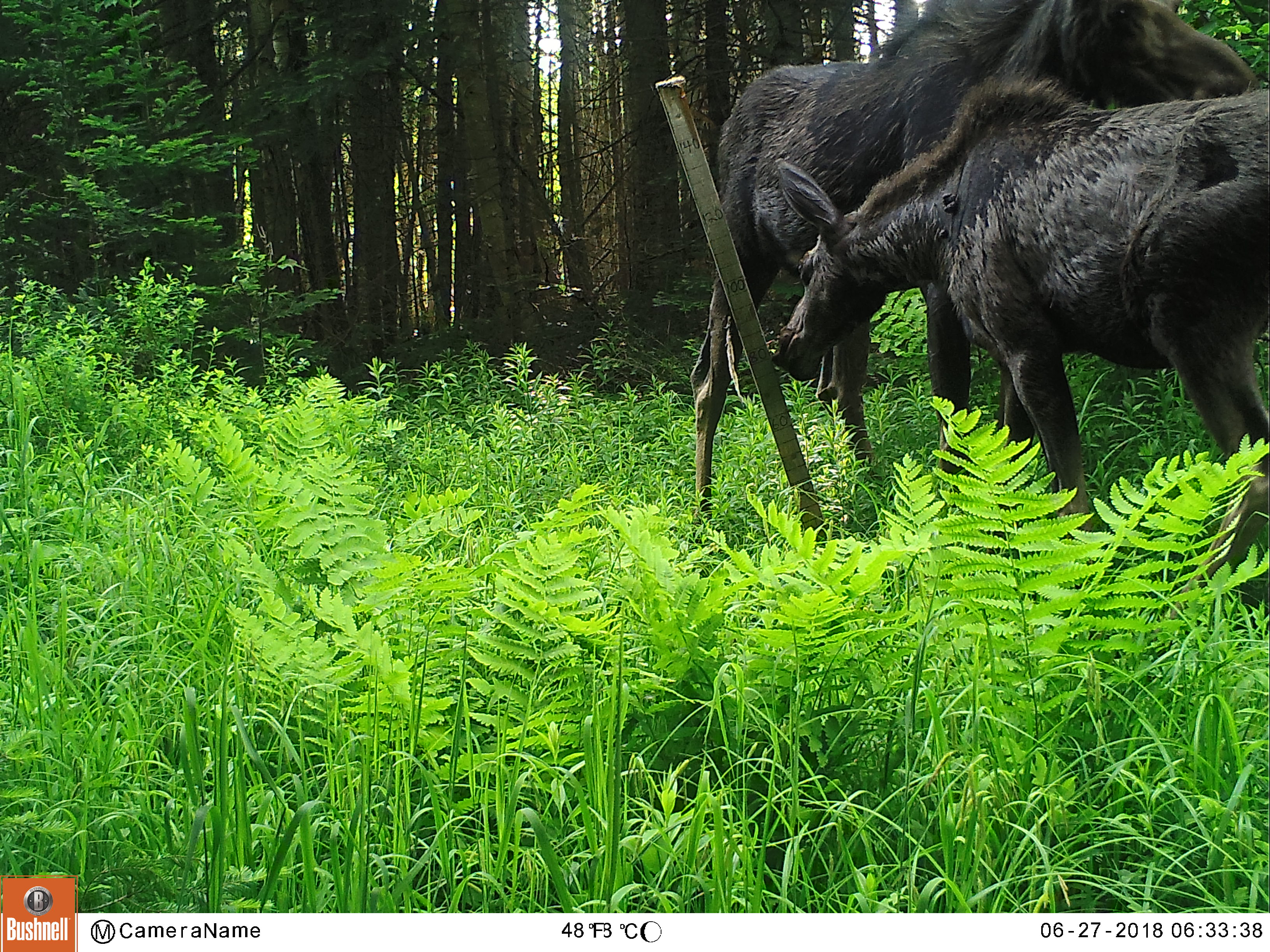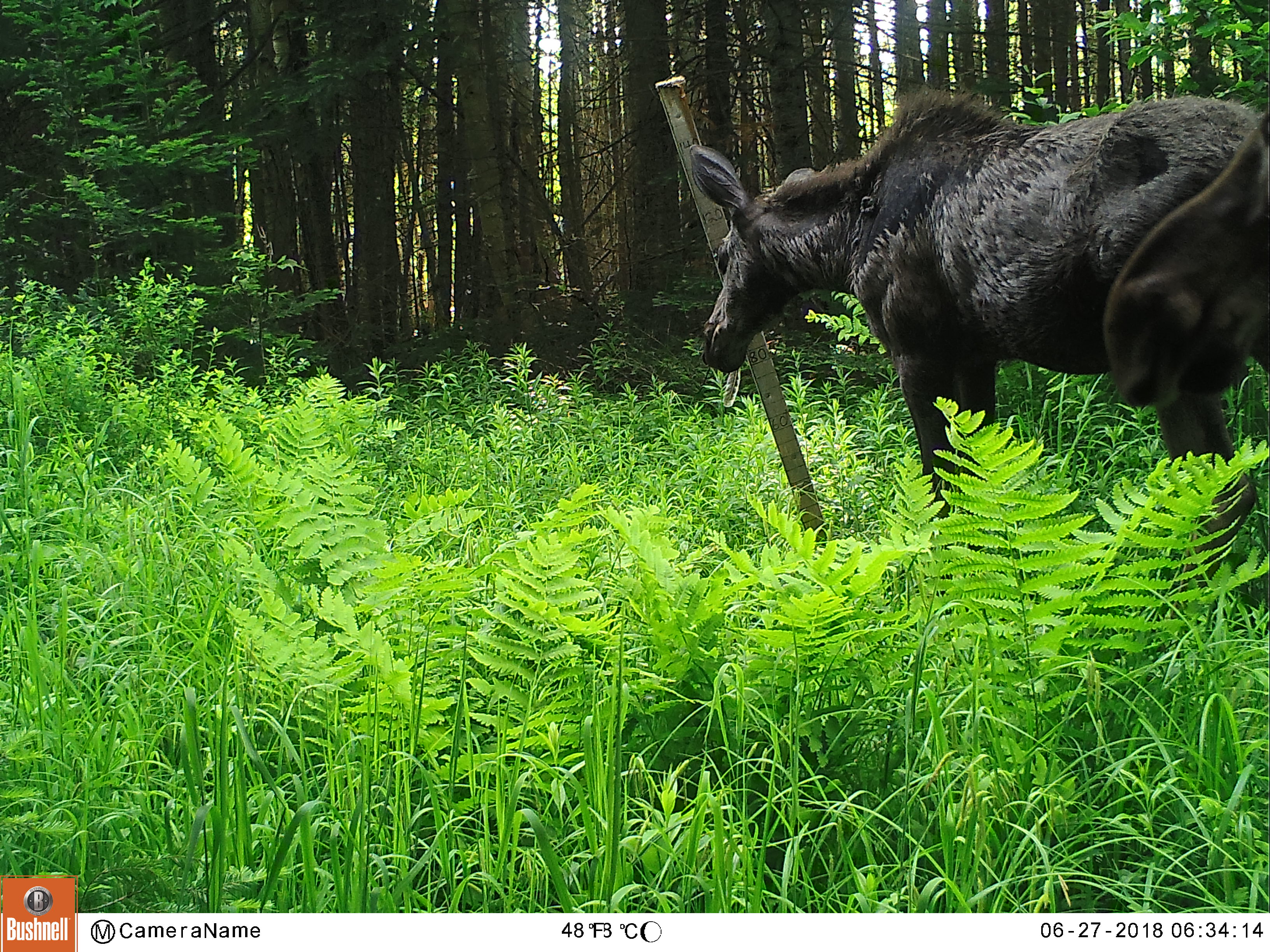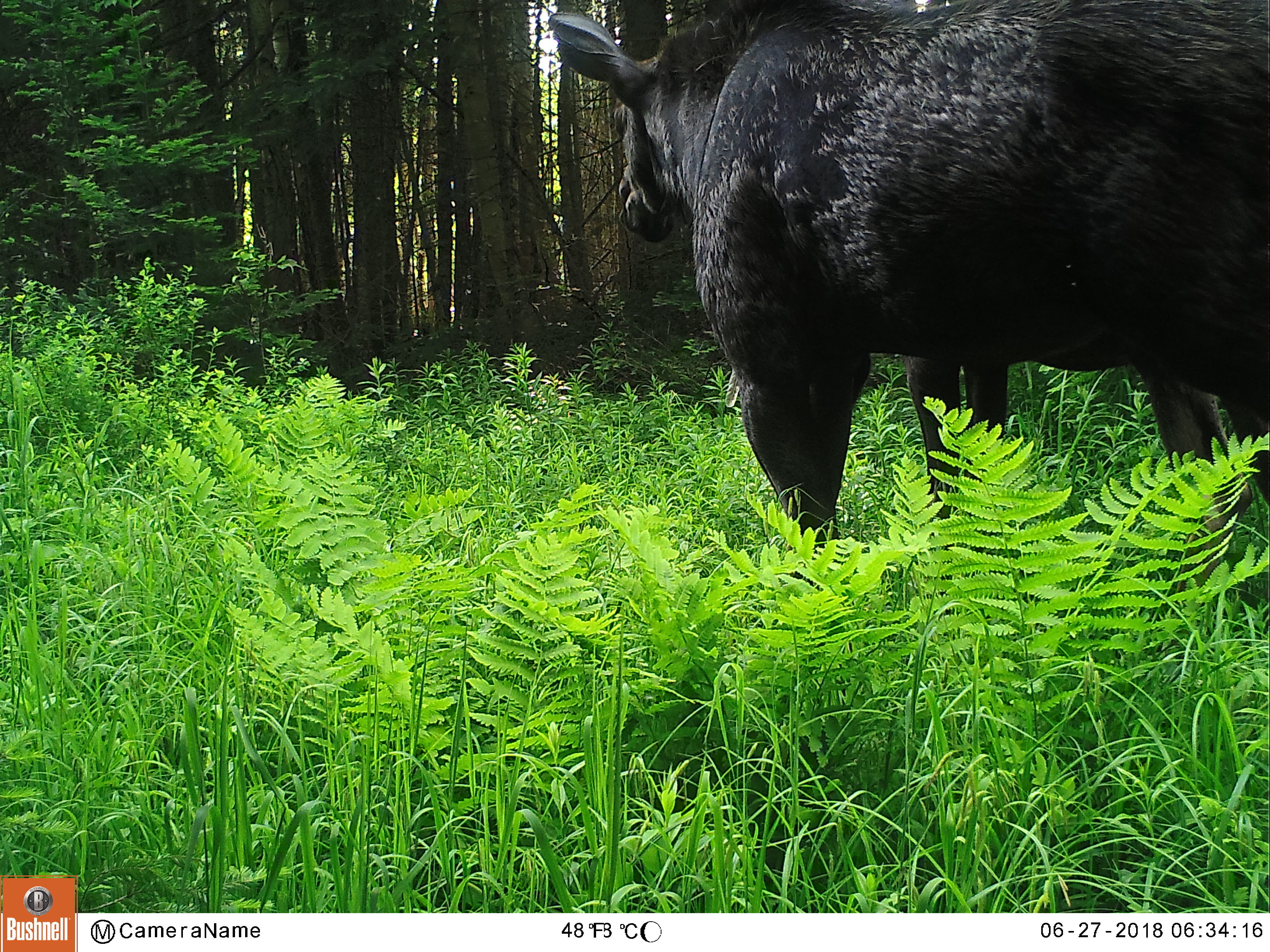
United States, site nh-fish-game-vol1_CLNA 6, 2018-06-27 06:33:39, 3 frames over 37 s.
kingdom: Animalia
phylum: Chordata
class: Mammalia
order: Artiodactyla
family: Cervidae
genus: Alces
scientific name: Alces alces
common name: moose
Moose (Alces alces).